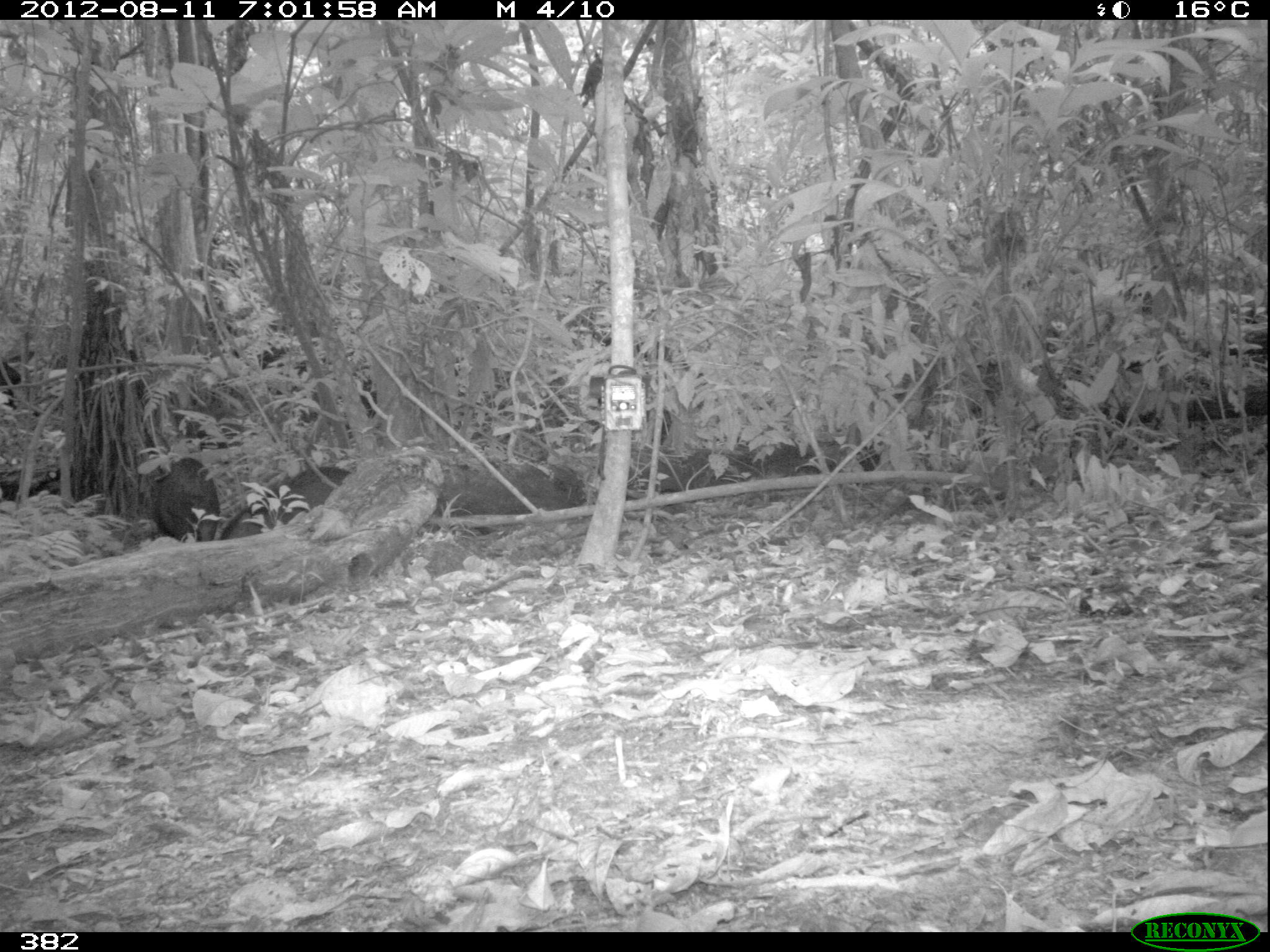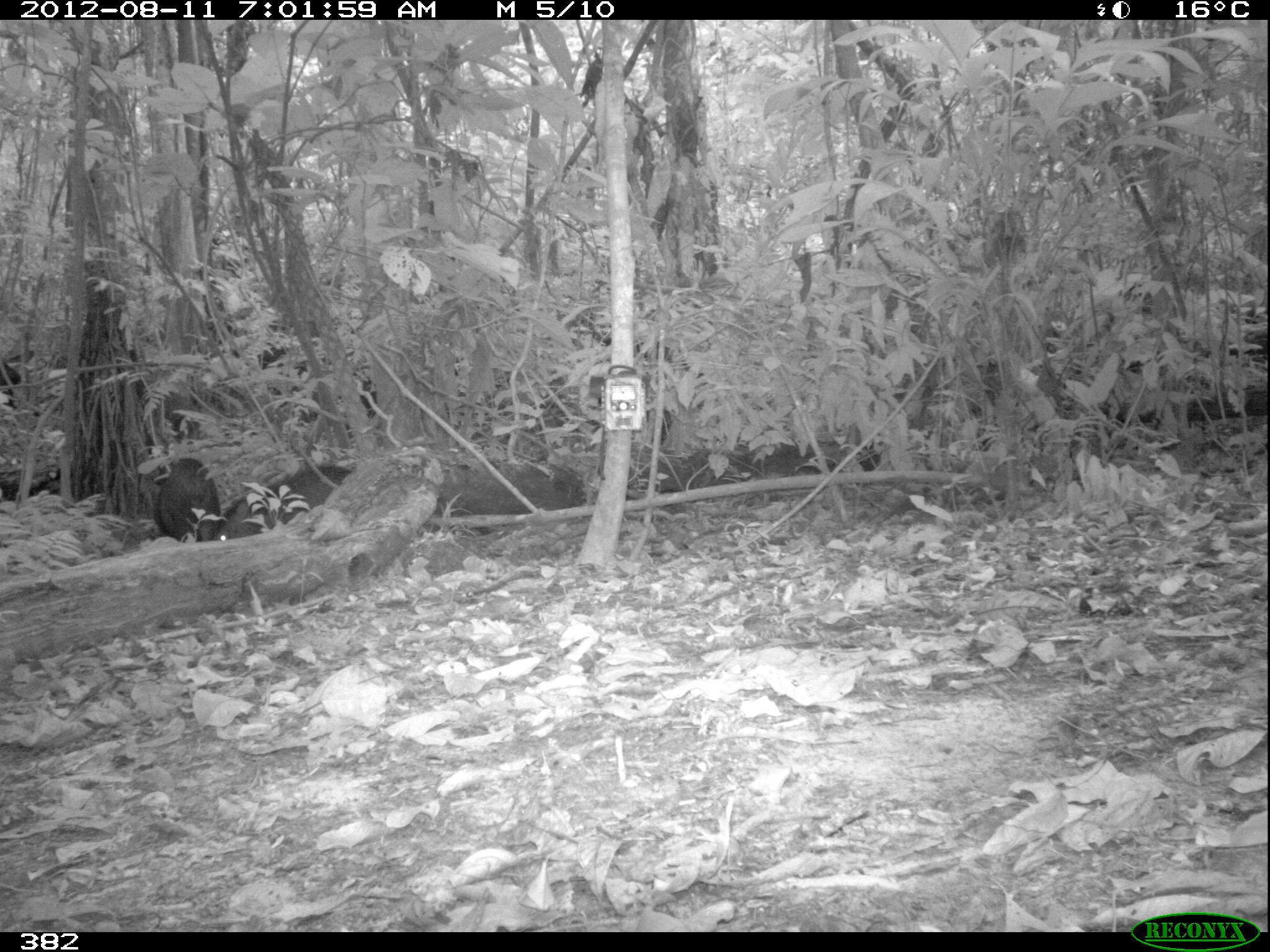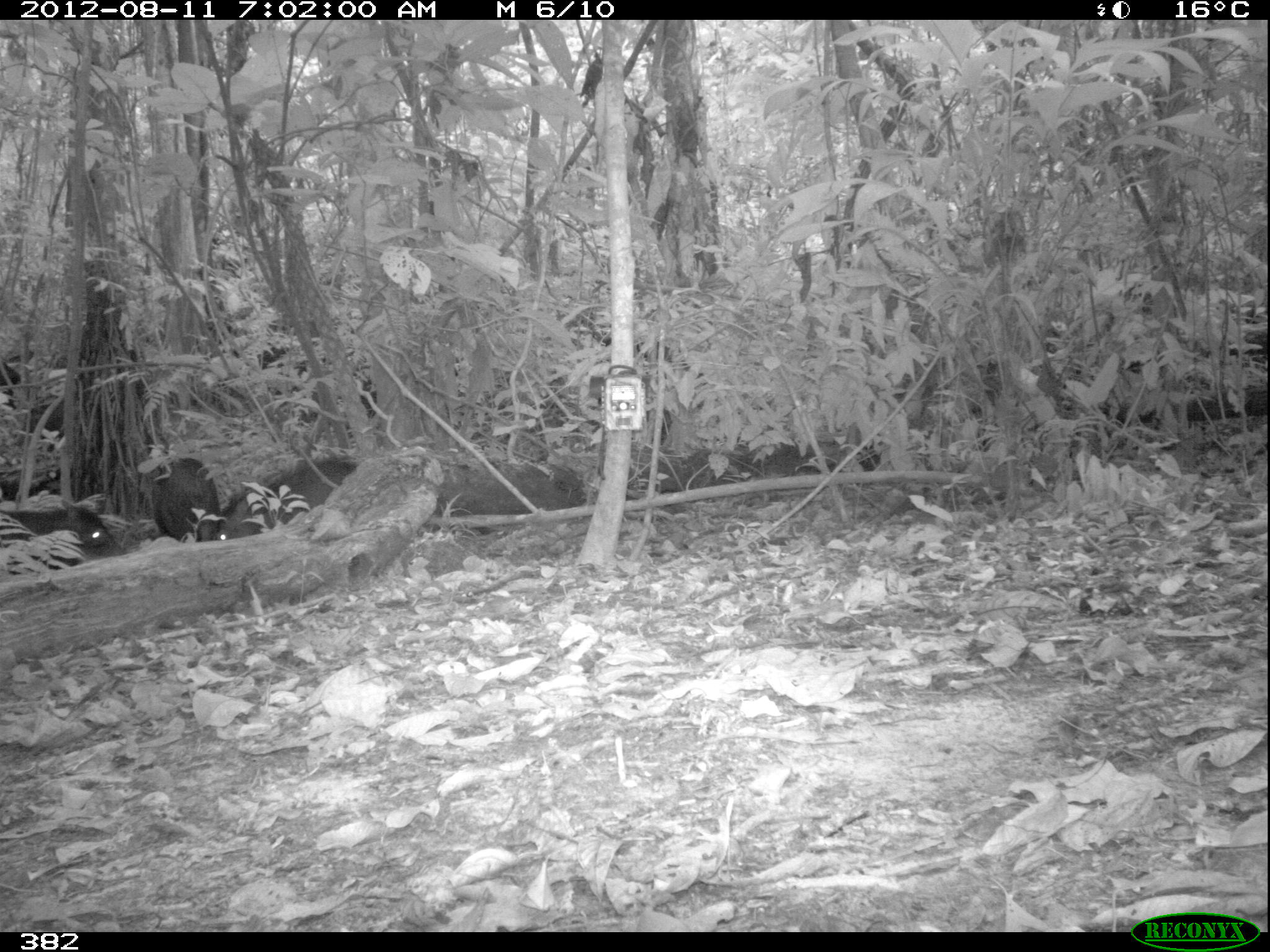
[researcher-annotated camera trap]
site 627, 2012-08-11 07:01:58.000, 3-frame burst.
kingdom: Animalia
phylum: Chordata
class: Mammalia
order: Artiodactyla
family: Tayassuidae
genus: Tayassu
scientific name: Tayassu pecari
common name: white-lipped peccary